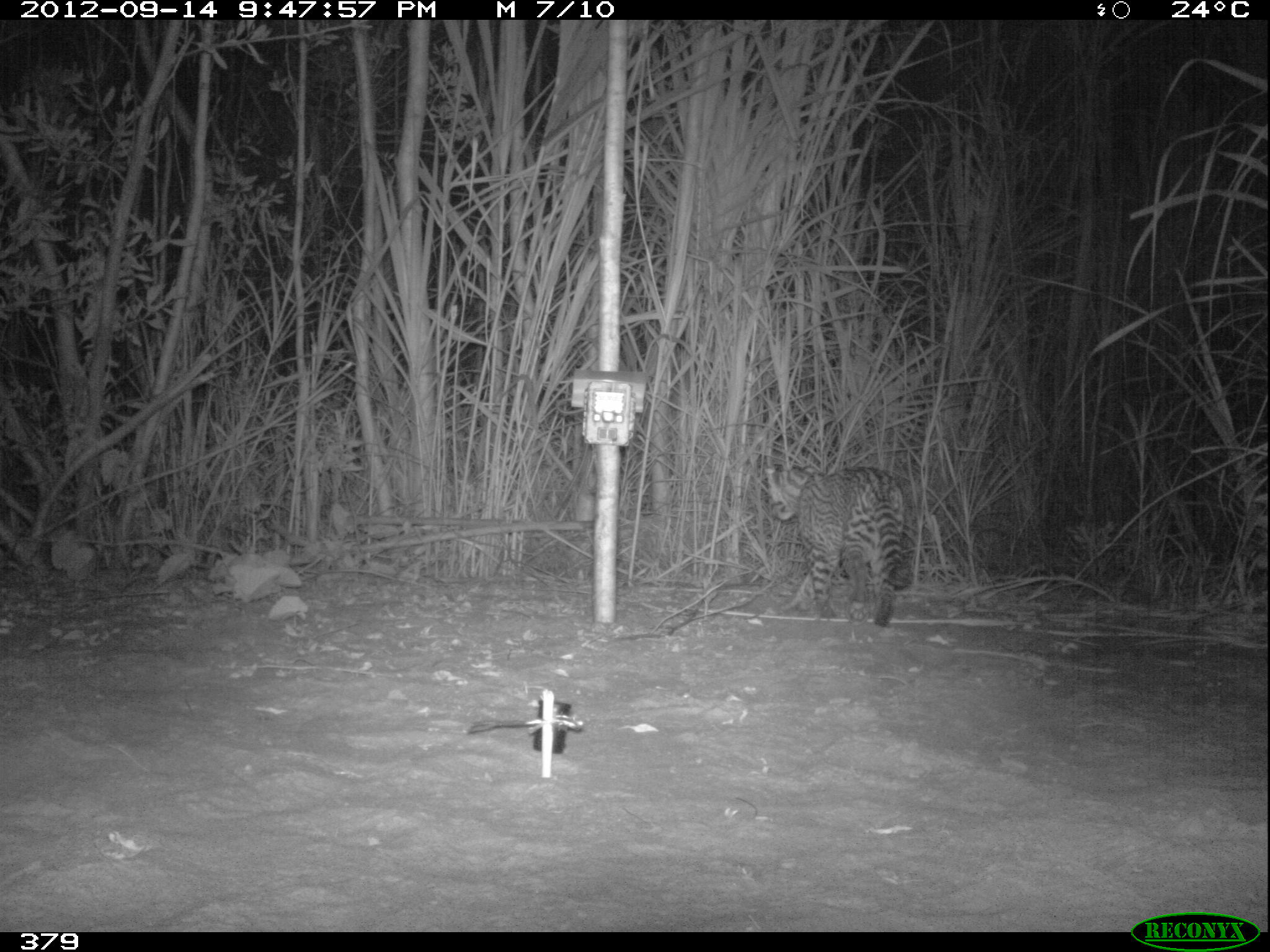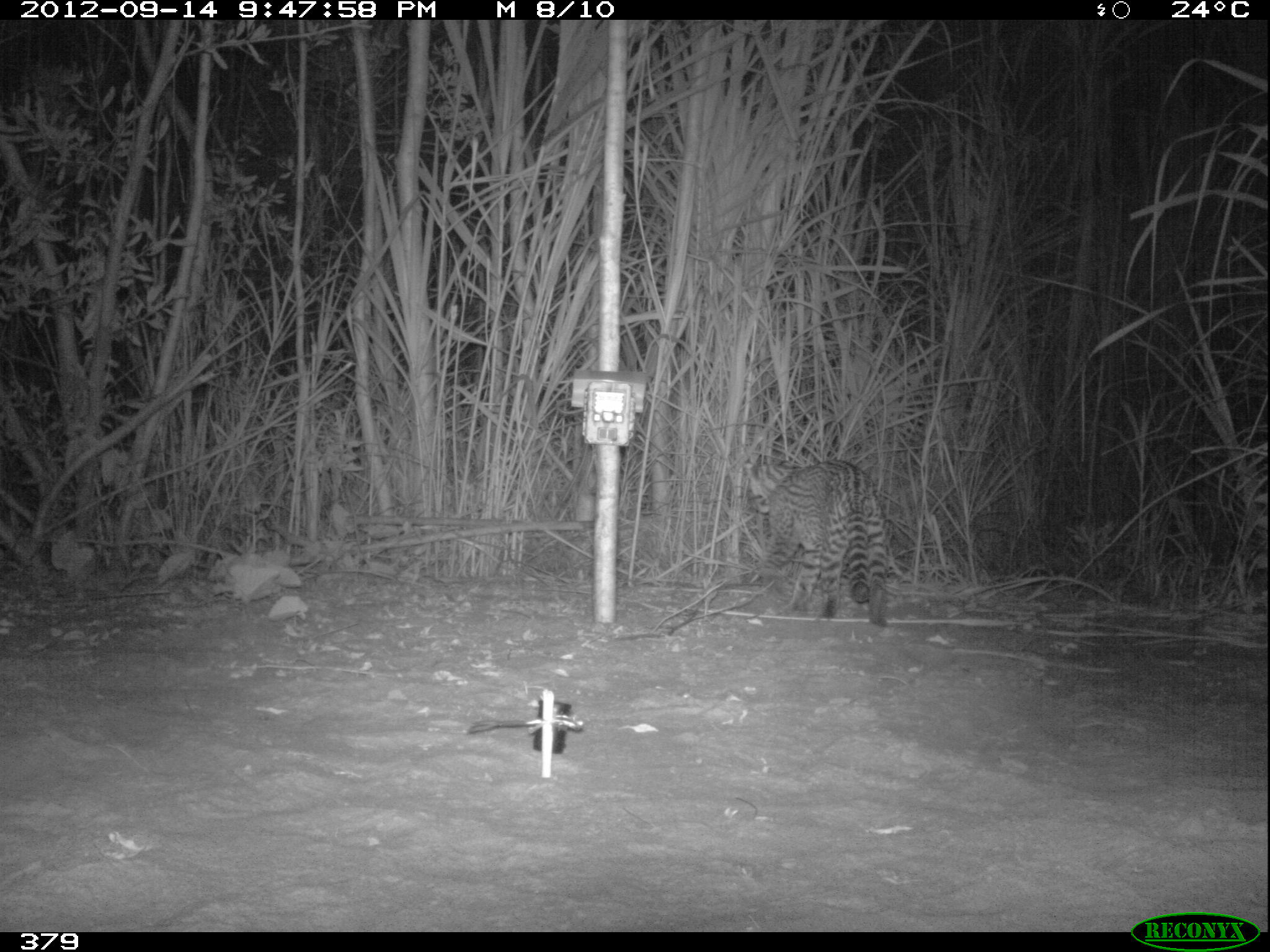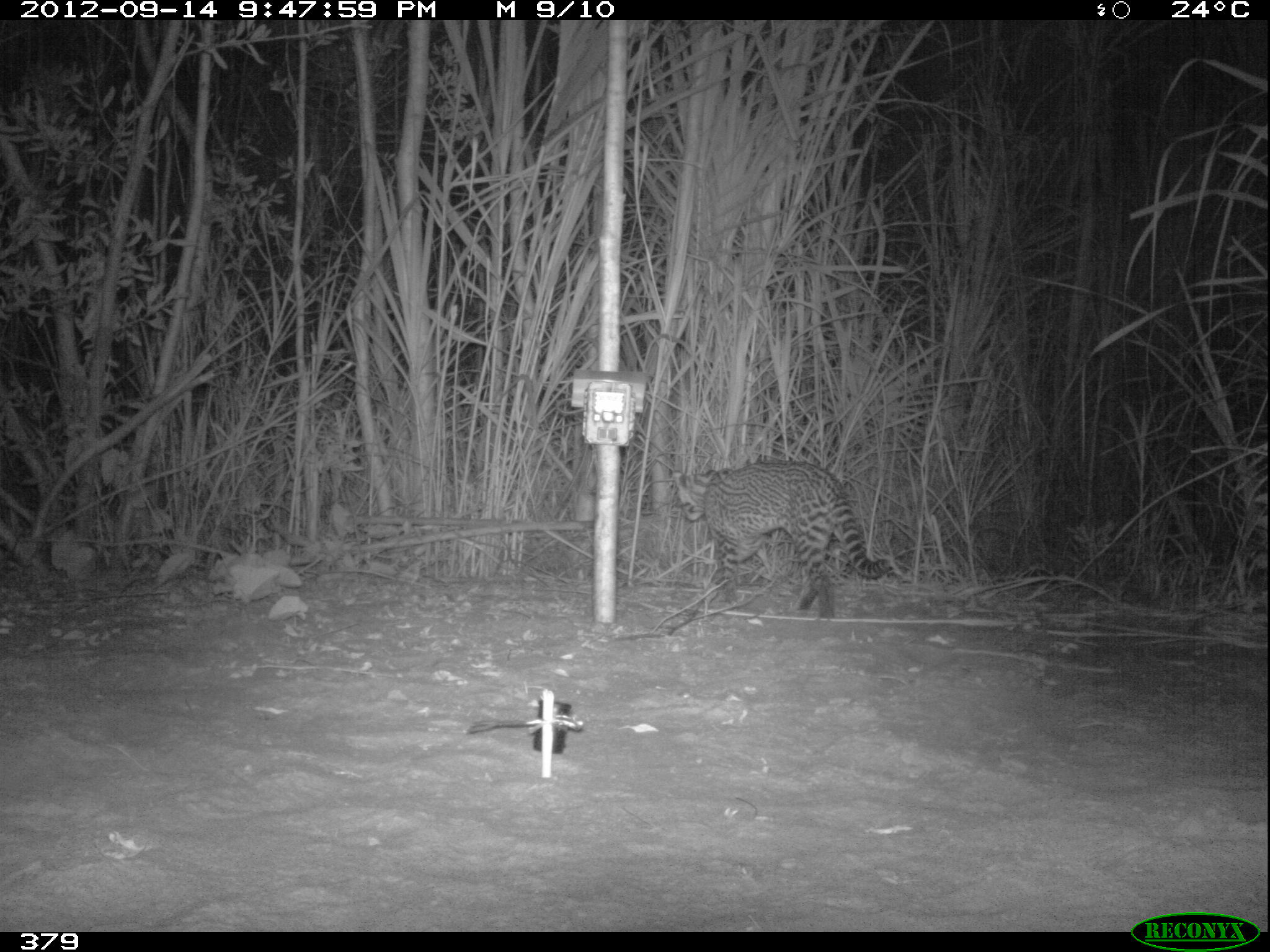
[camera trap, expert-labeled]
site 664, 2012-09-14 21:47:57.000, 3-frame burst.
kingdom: Animalia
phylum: Chordata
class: Mammalia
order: Carnivora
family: Felidae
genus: Leopardus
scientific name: Leopardus pardalis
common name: ocelot